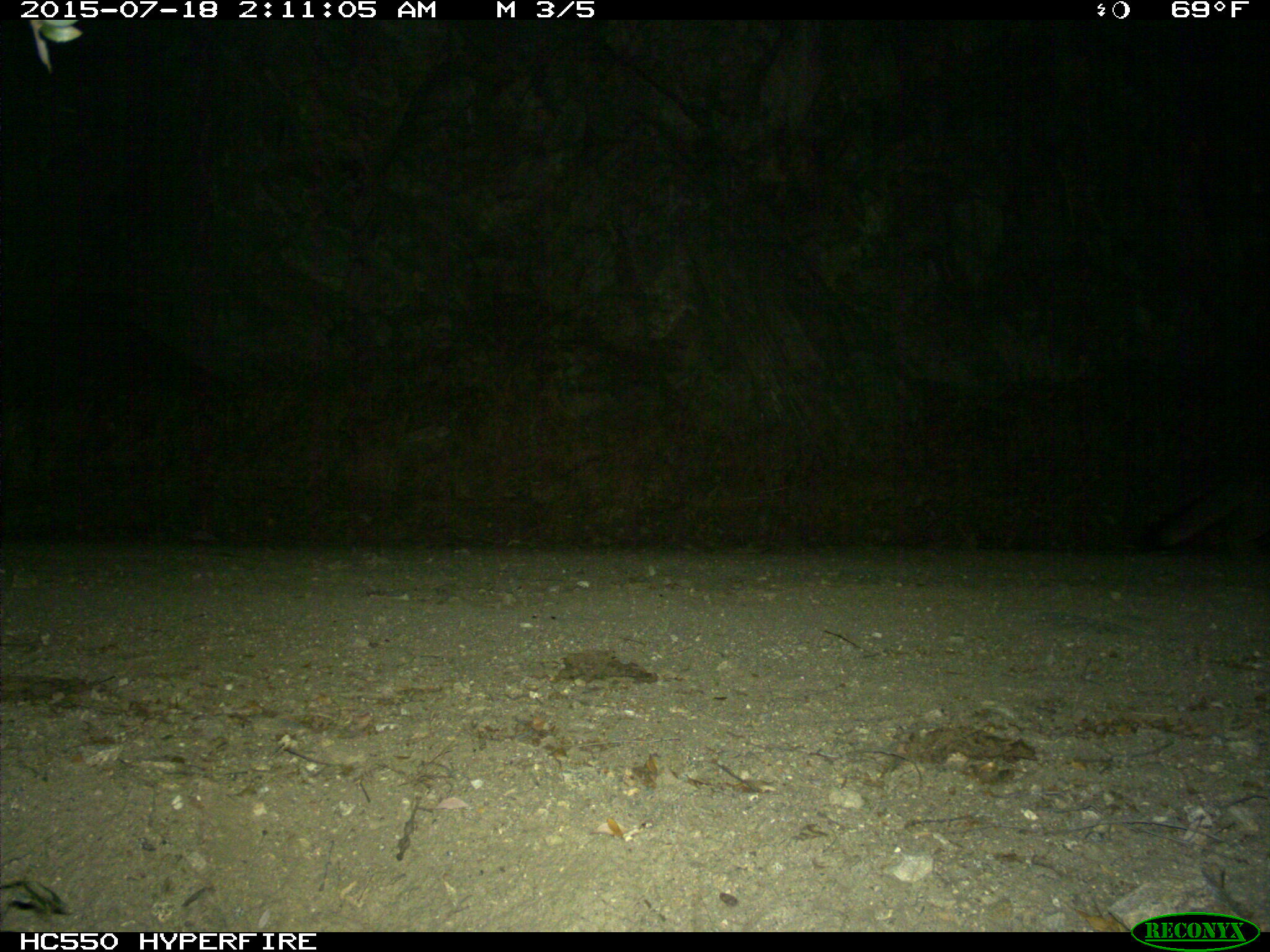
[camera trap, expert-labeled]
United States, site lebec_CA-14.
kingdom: Animalia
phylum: Chordata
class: Mammalia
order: Carnivora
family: Canidae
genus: Urocyon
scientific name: Urocyon cinereoargenteus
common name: gray fox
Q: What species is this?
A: Urocyon cinereoargenteus (gray fox).